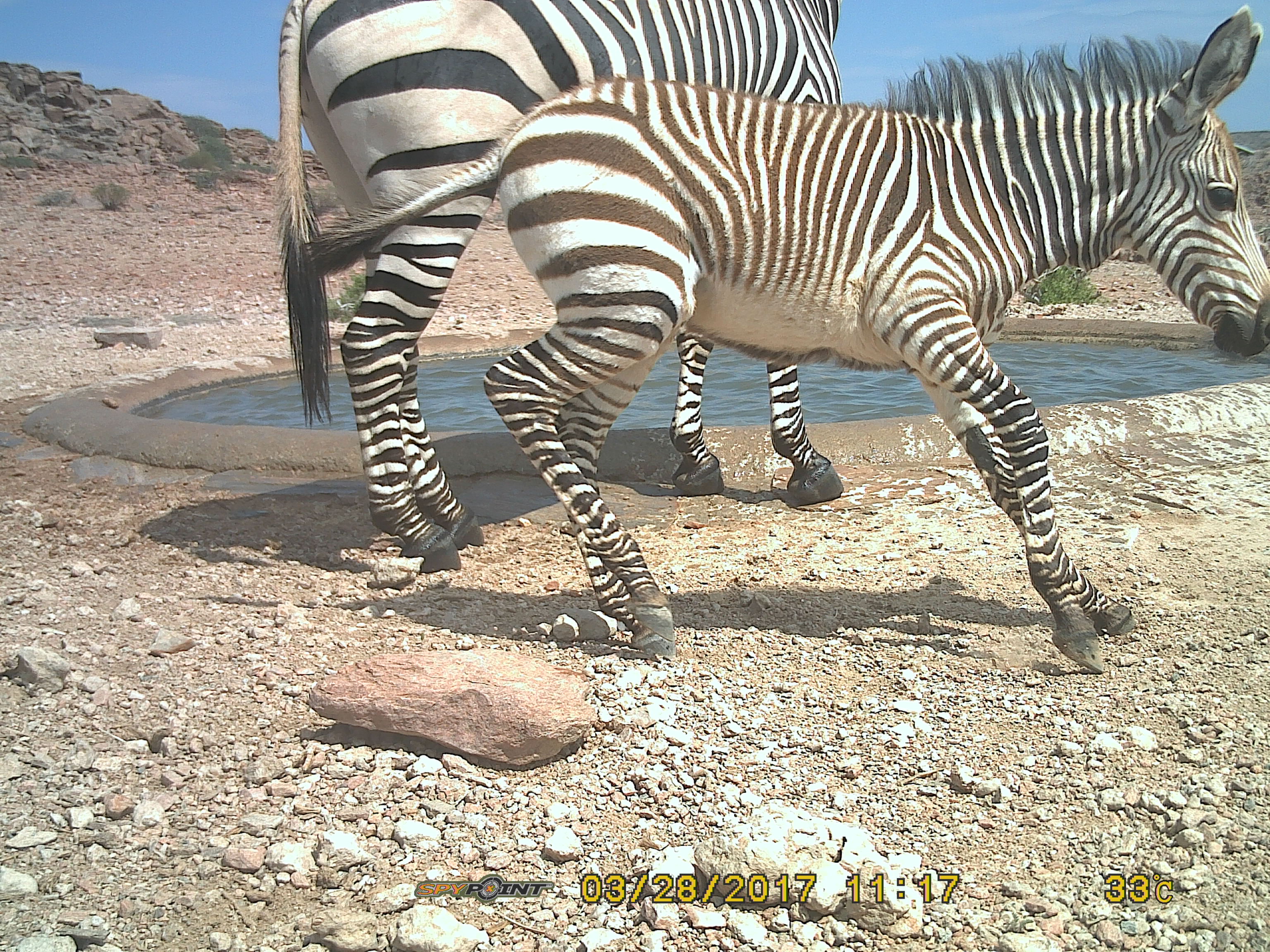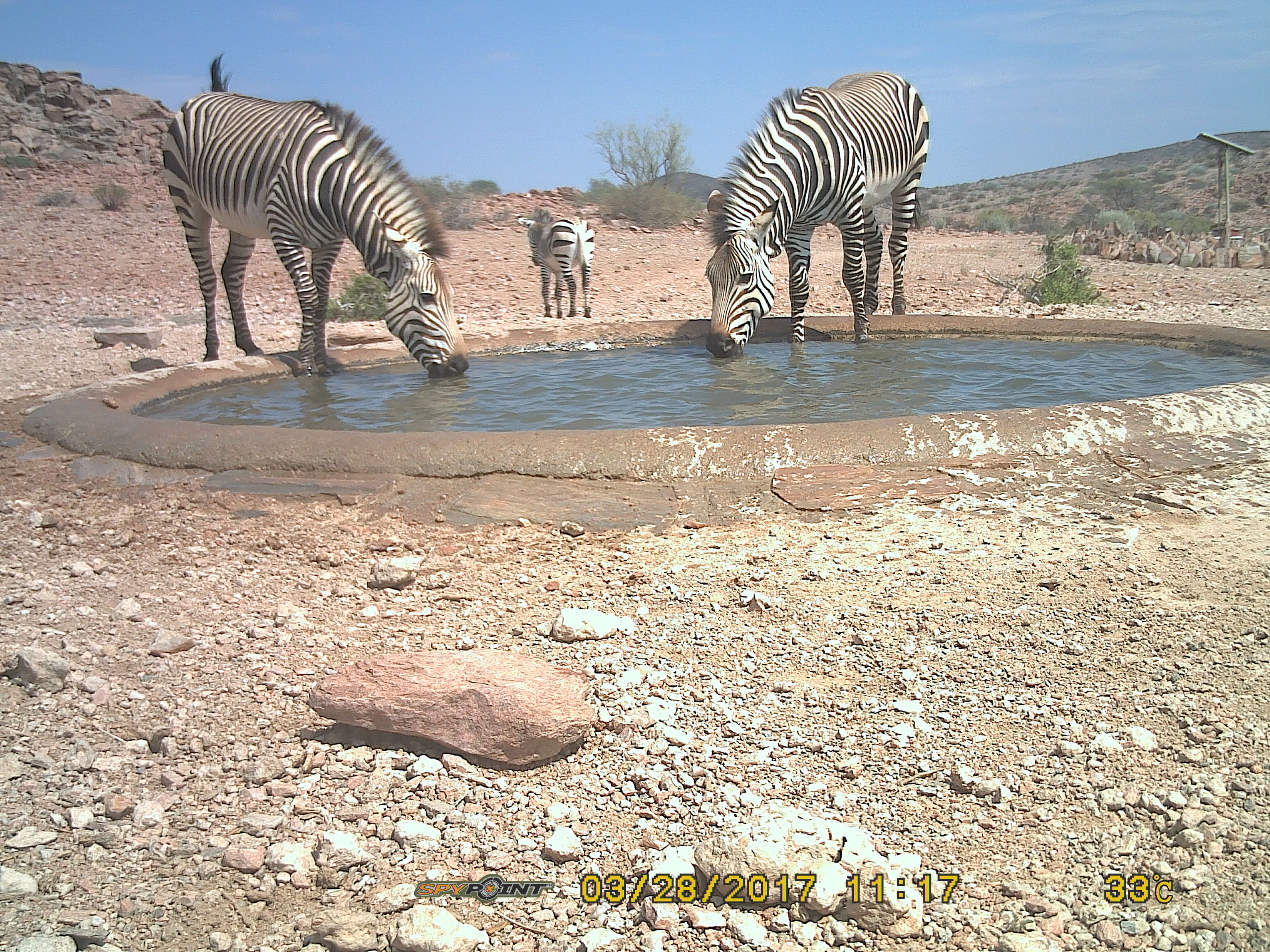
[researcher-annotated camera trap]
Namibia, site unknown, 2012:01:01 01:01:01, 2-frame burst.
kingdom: Animalia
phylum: Chordata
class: Mammalia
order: Perissodactyla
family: Equidae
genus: Equus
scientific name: Equus zebra hartmannae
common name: hartmann's mountain zebra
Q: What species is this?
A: Equus zebra hartmannae (hartmann's mountain zebra).